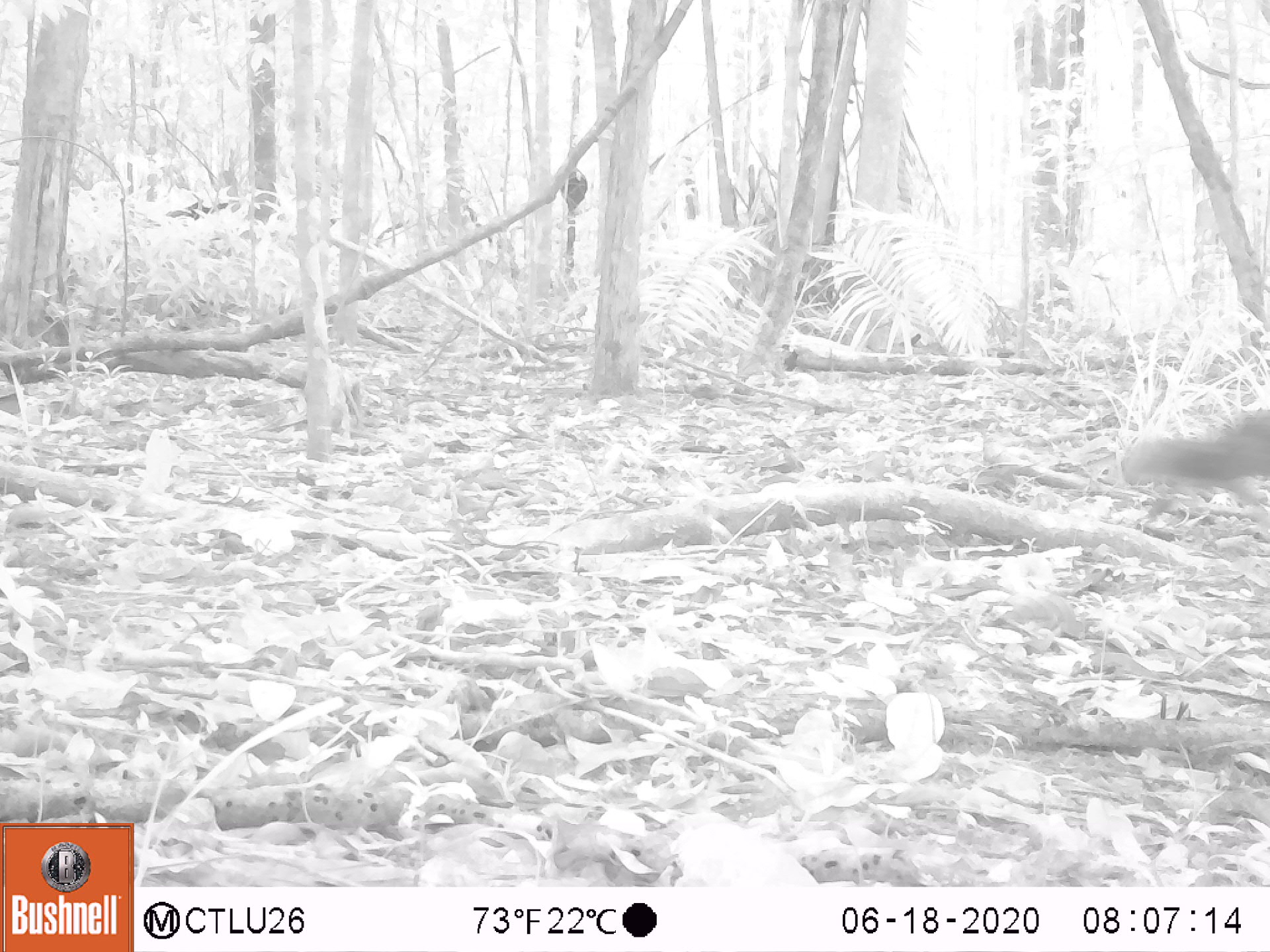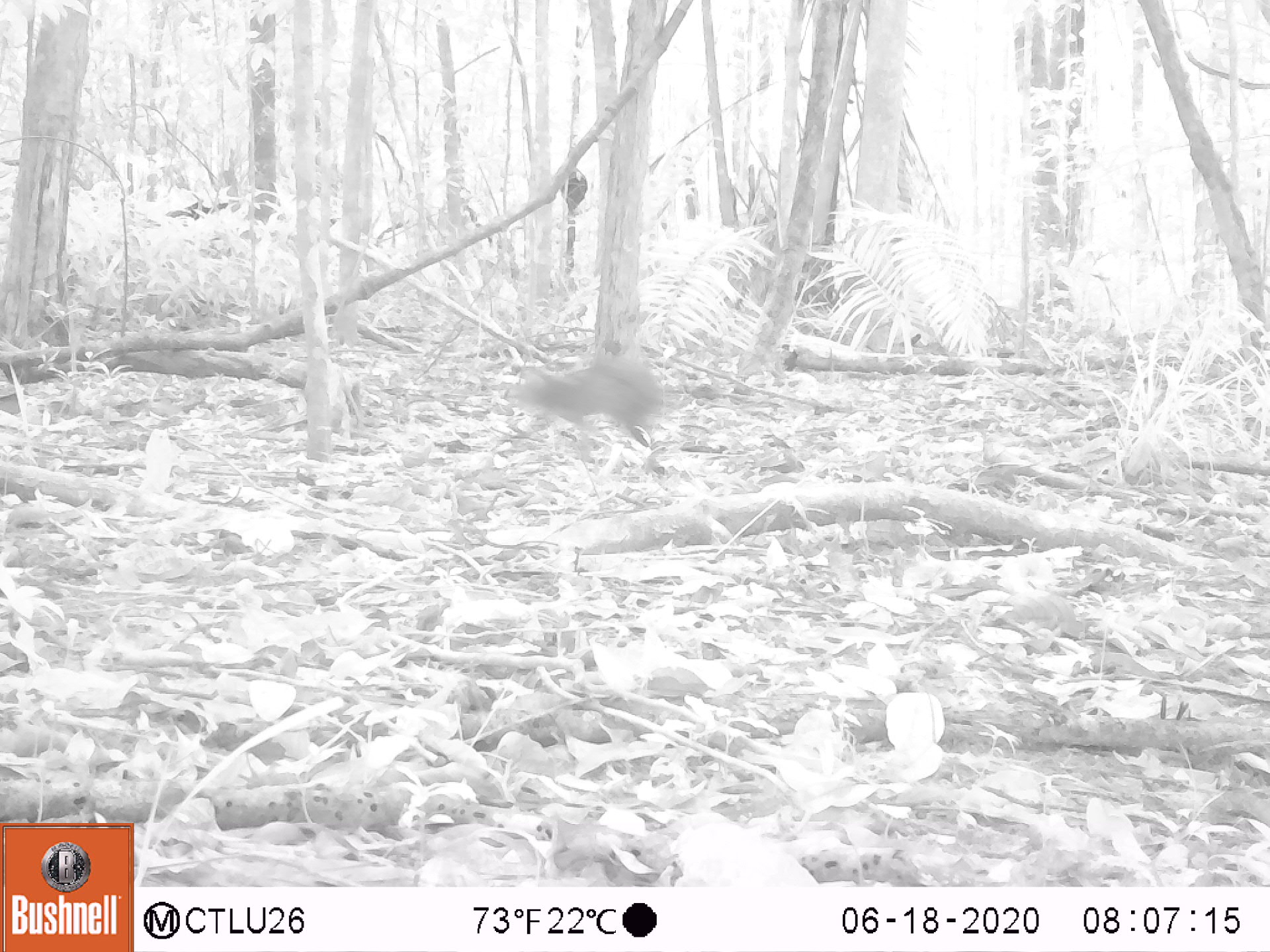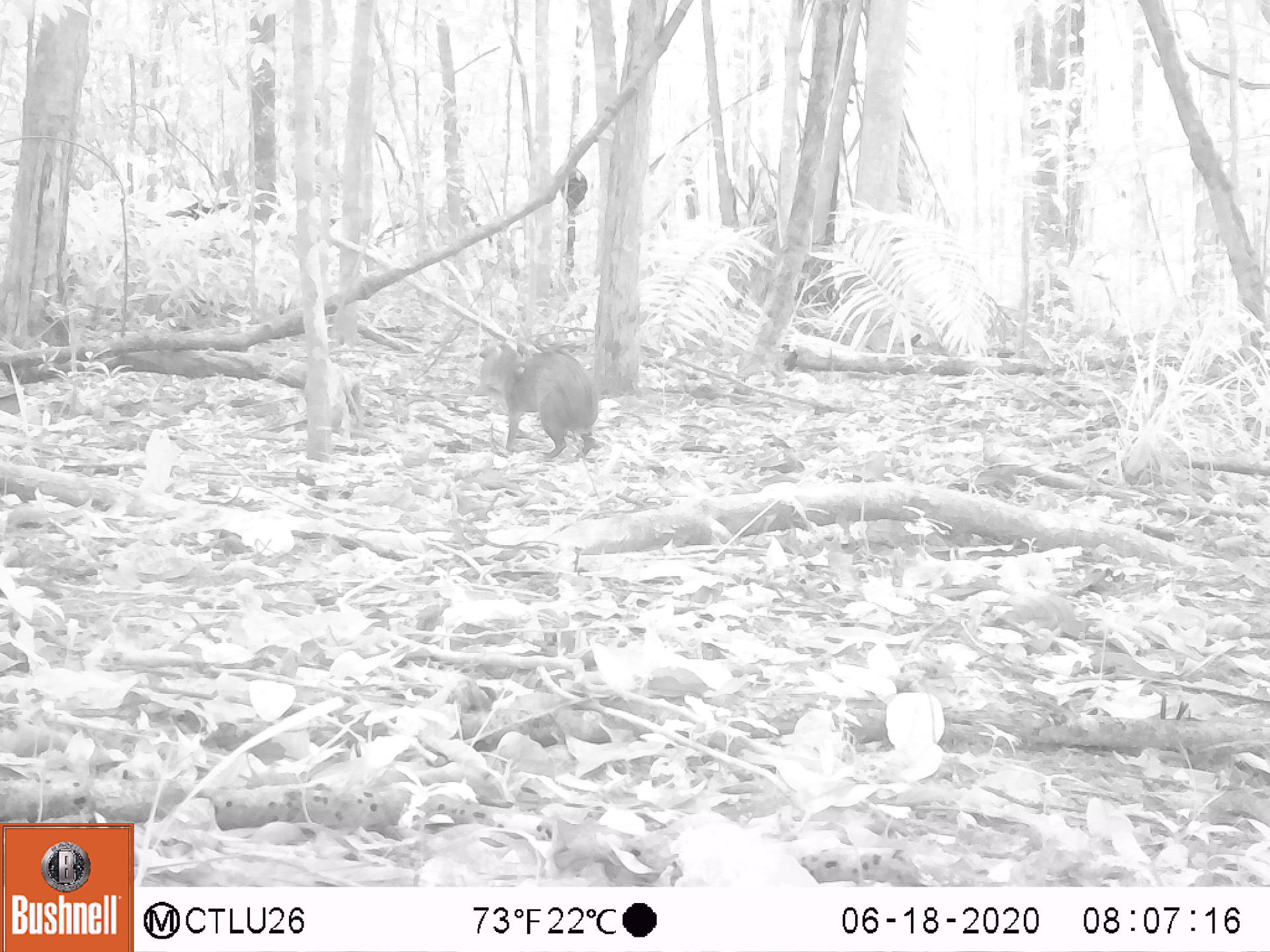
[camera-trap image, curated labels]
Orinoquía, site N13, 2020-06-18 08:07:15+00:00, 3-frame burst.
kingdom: Animalia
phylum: Chordata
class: Mammalia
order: Rodentia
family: Dasyproctidae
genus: Dasyprocta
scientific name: Dasyprocta fuliginosa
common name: black agouti